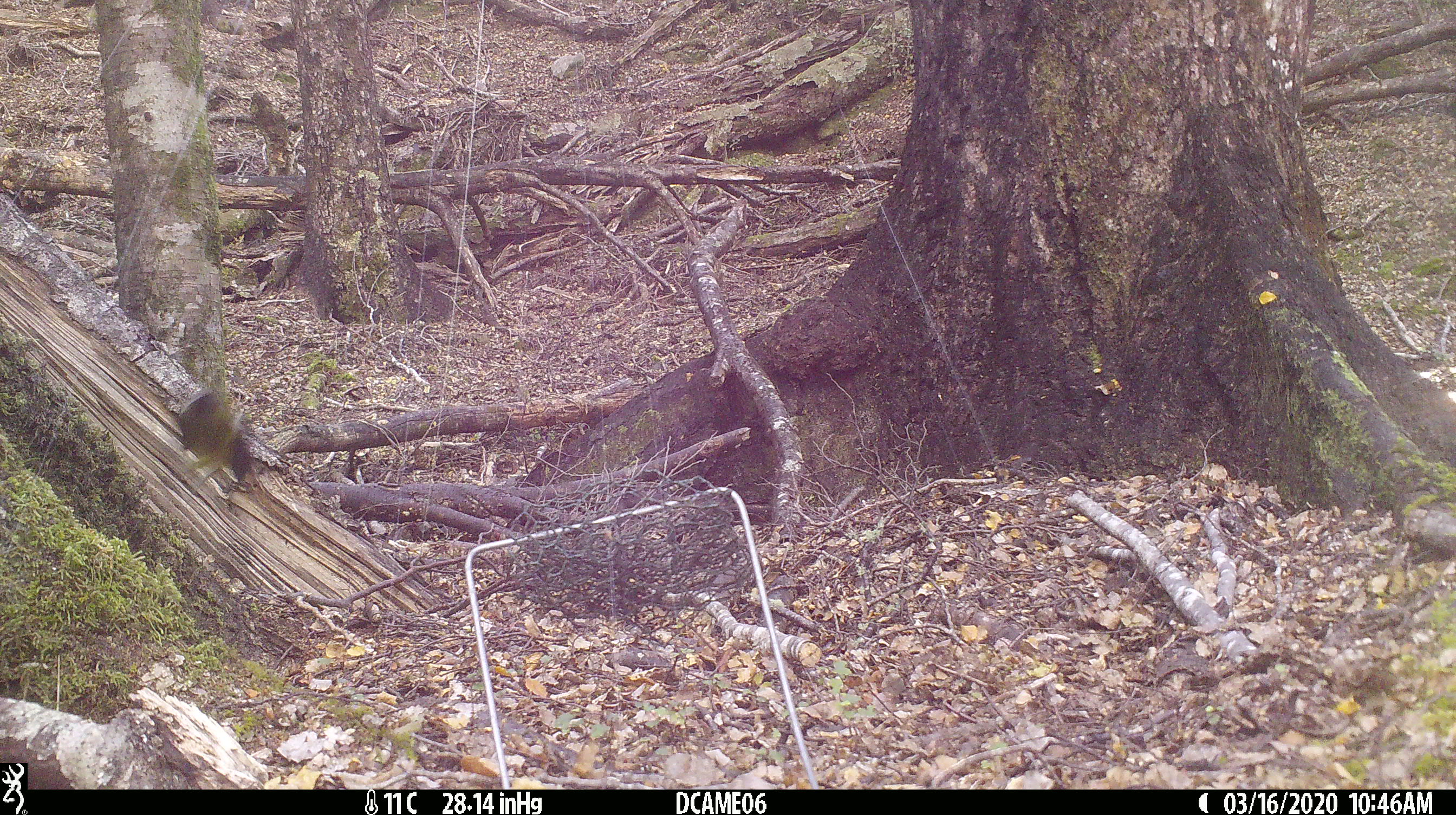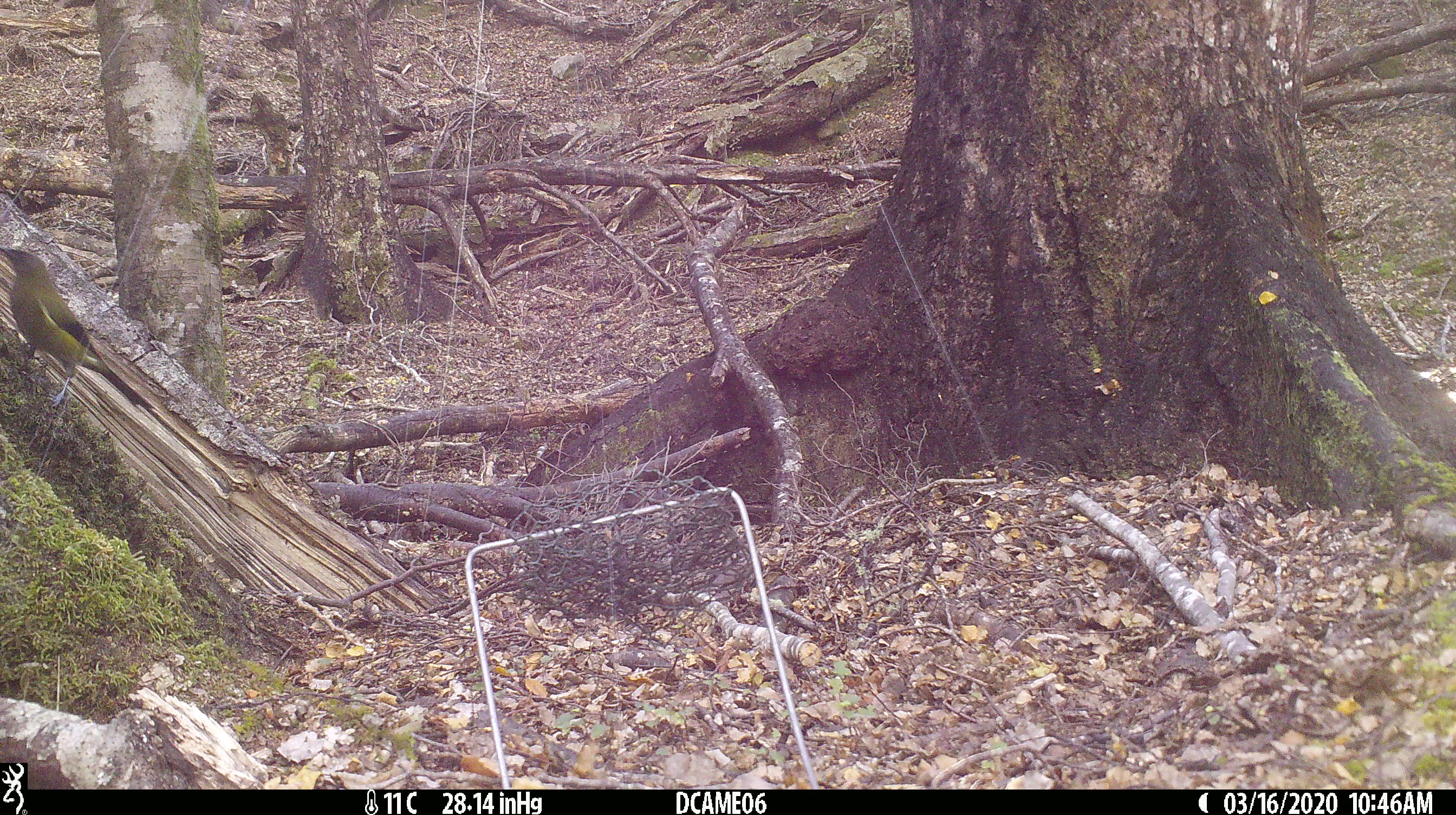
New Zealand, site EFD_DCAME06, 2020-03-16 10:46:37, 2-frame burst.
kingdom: Animalia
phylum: Chordata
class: Aves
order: Passeriformes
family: Meliphagidae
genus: Anthornis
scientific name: Anthornis melanura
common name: new zealand bellbird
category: bellbird